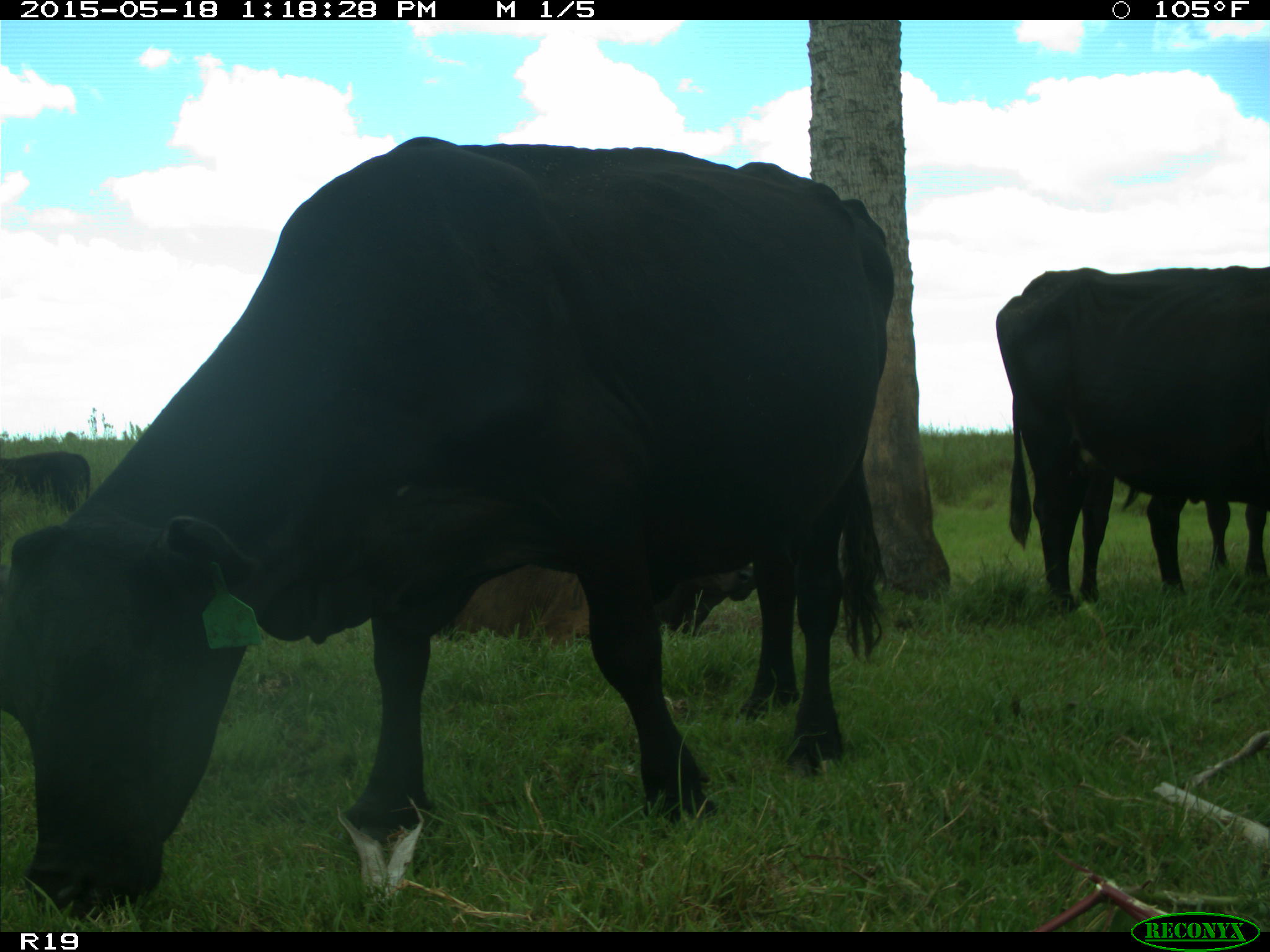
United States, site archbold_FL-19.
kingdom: Animalia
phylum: Chordata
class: Mammalia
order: Artiodactyla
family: Bovidae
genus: Bos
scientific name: Bos taurus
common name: domestic cow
Bos taurus (domestic cow).